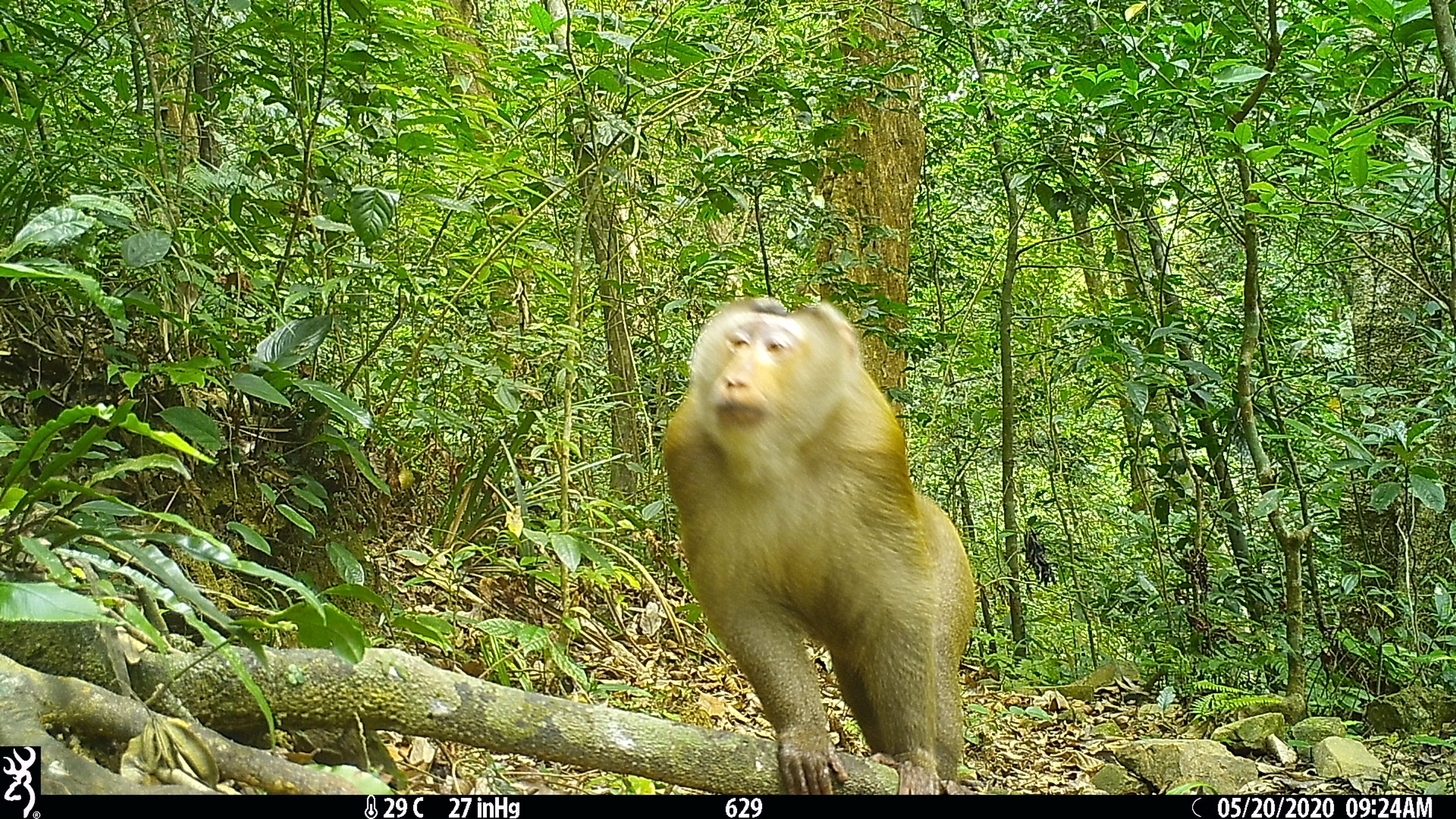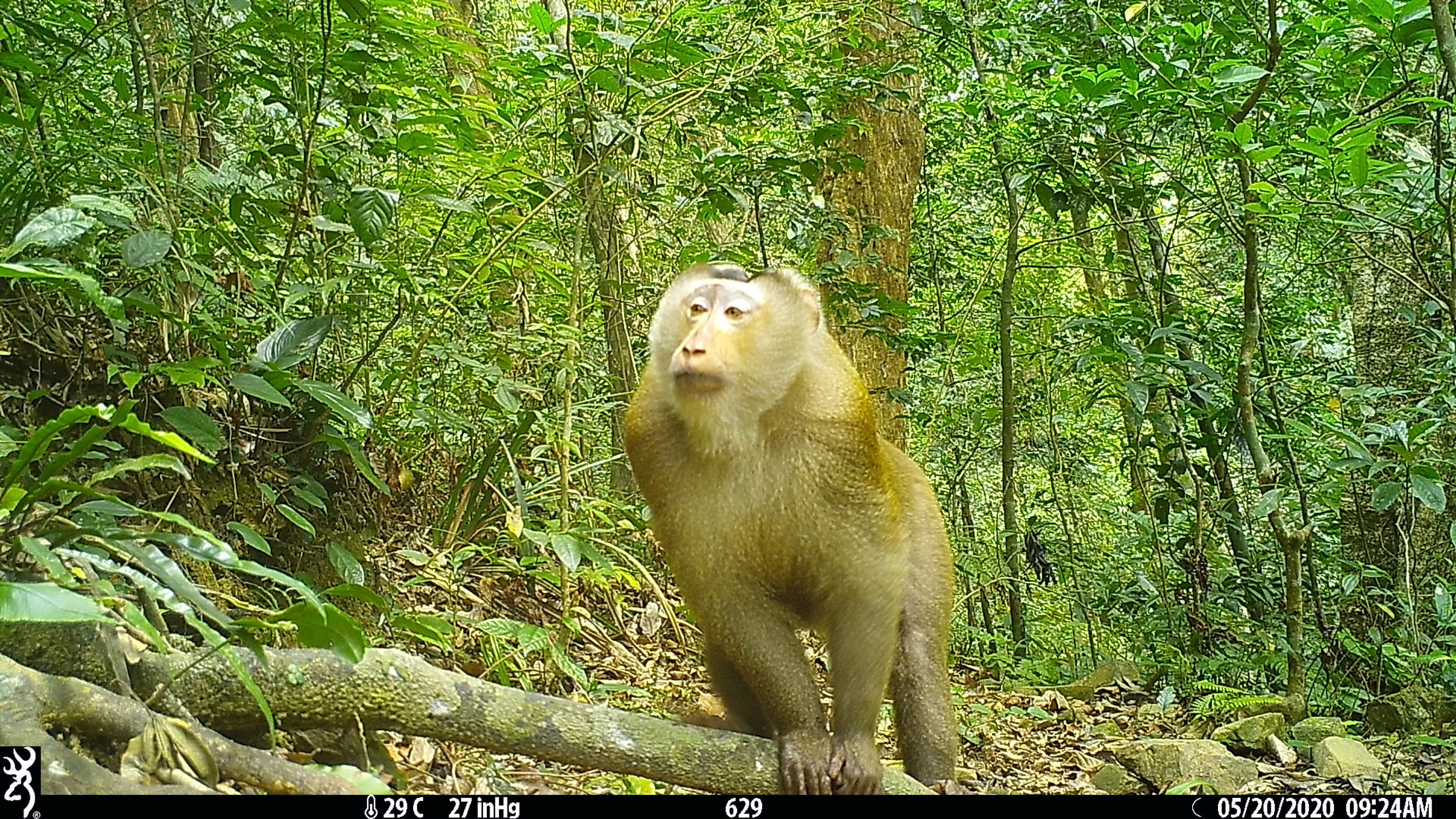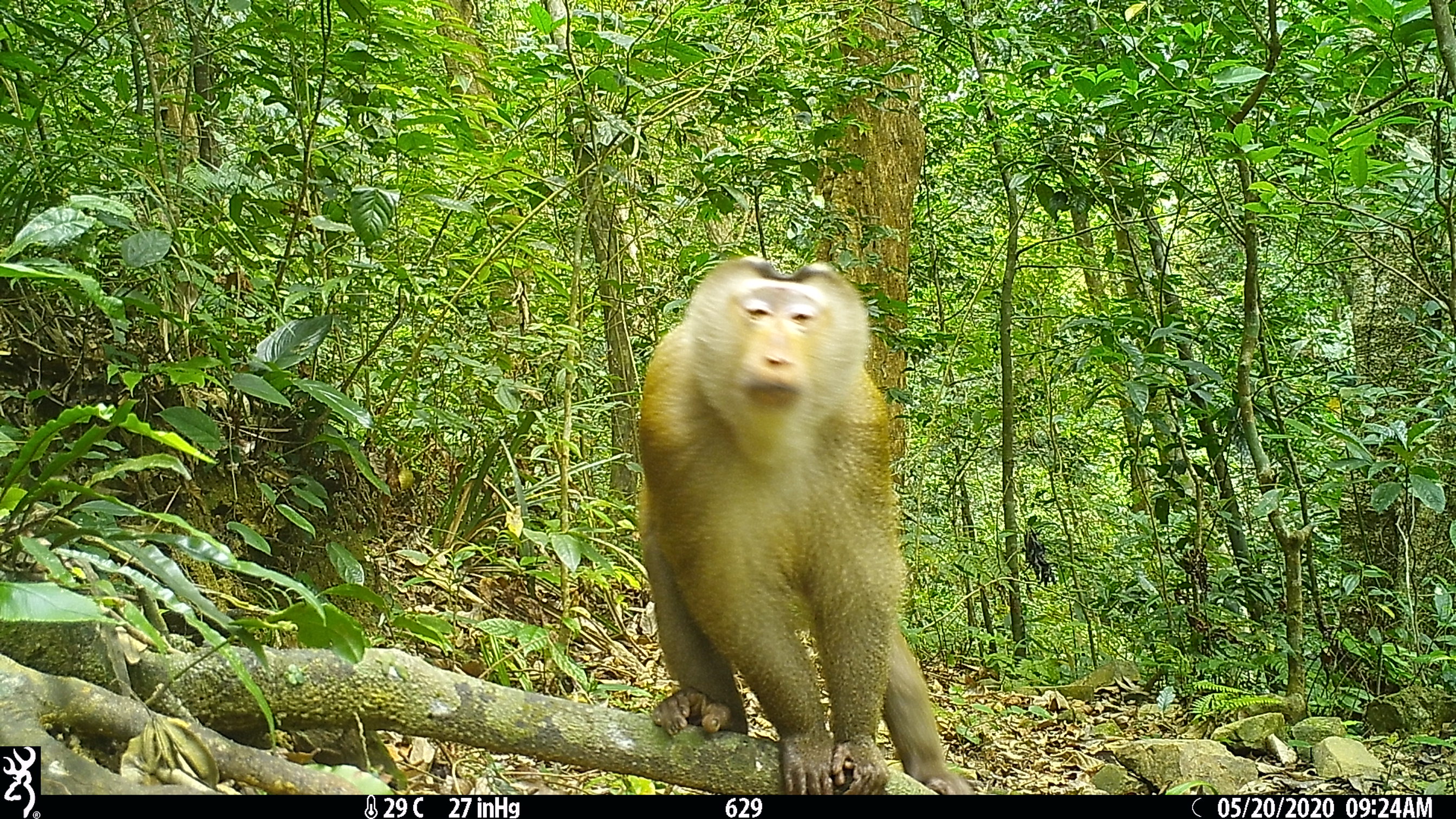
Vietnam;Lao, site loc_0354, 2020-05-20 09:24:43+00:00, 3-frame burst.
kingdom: Animalia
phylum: Chordata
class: Mammalia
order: Primates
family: Cercopithecidae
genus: Macaca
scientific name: Macaca nemestrina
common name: pig-tailed macaque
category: pig tailed macaque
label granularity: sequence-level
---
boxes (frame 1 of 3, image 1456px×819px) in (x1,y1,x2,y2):
pig tailed macaque: (659,294,975,794)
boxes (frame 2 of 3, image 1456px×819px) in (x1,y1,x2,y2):
pig tailed macaque: (621,259,958,791)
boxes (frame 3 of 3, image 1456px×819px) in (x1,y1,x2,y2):
pig tailed macaque: (636,256,973,796)